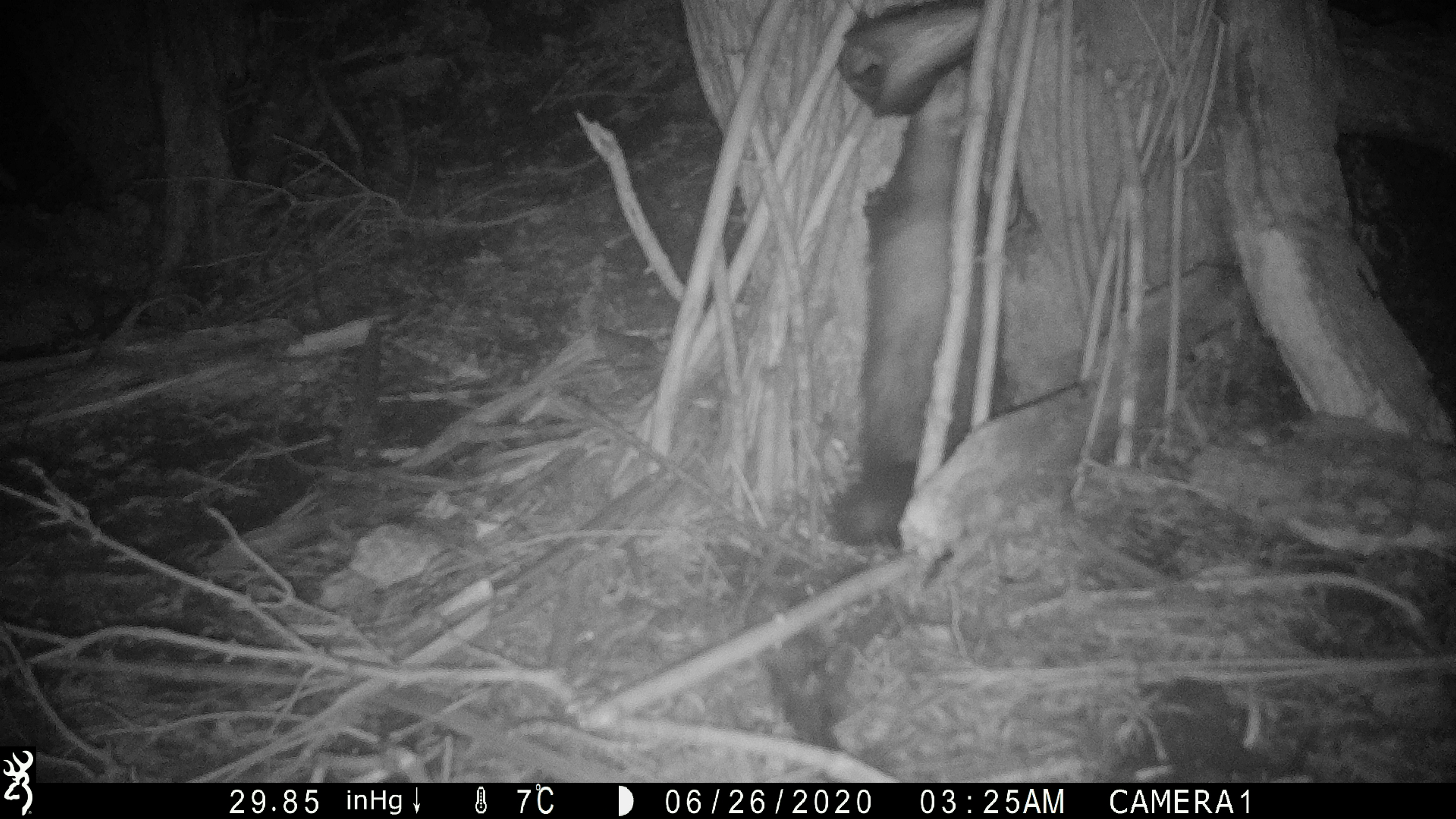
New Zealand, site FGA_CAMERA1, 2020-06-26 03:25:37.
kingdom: Animalia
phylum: Chordata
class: Mammalia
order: Carnivora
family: Mustelidae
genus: Mustela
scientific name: Mustela furo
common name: ferret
Ferret (Mustela furo).